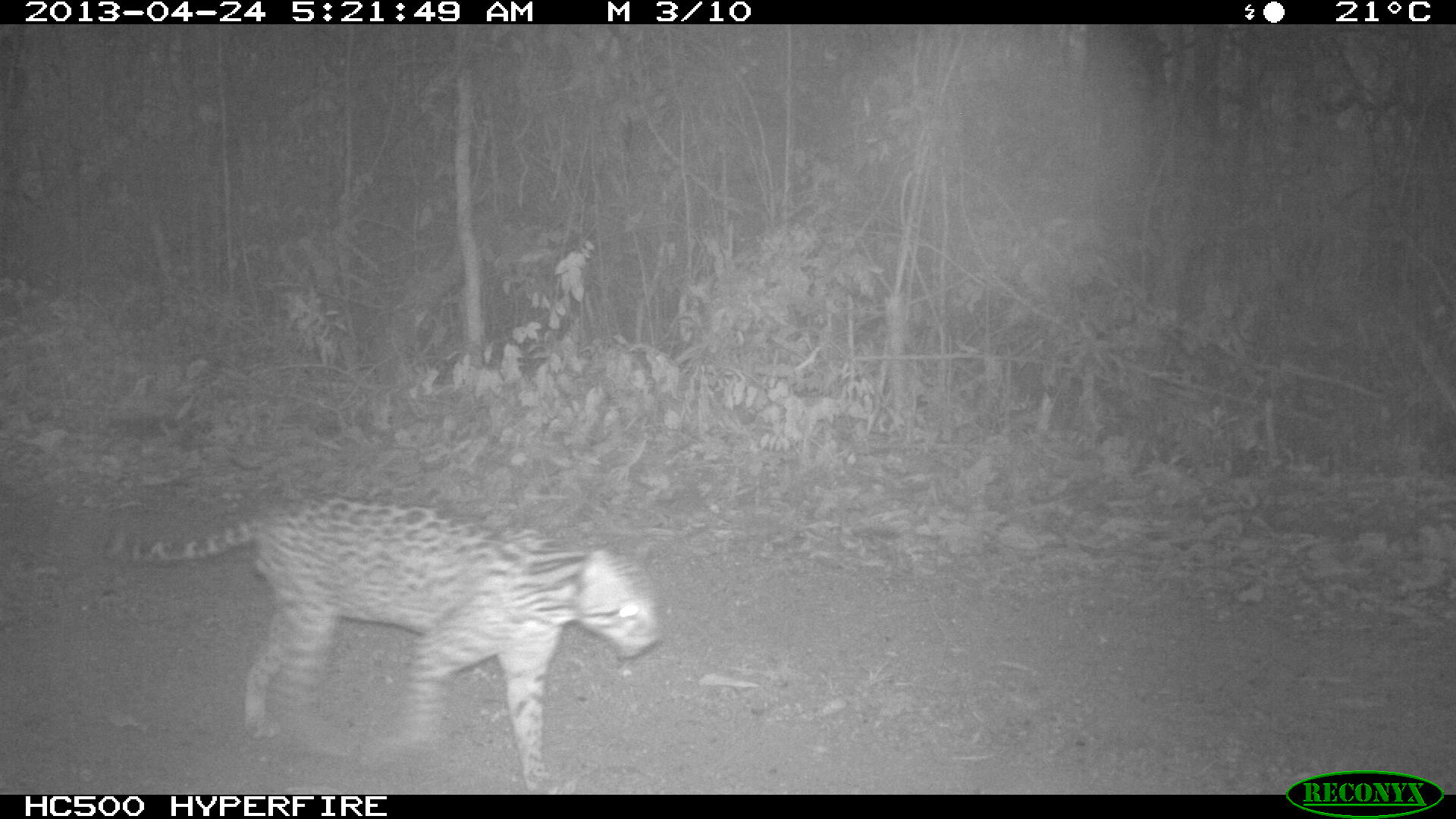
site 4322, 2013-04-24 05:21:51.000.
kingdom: Animalia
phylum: Chordata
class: Mammalia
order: Carnivora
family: Felidae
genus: Leopardus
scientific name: Leopardus pardalis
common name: ocelot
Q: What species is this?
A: Leopardus pardalis (ocelot).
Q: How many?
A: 1.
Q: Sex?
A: Male.